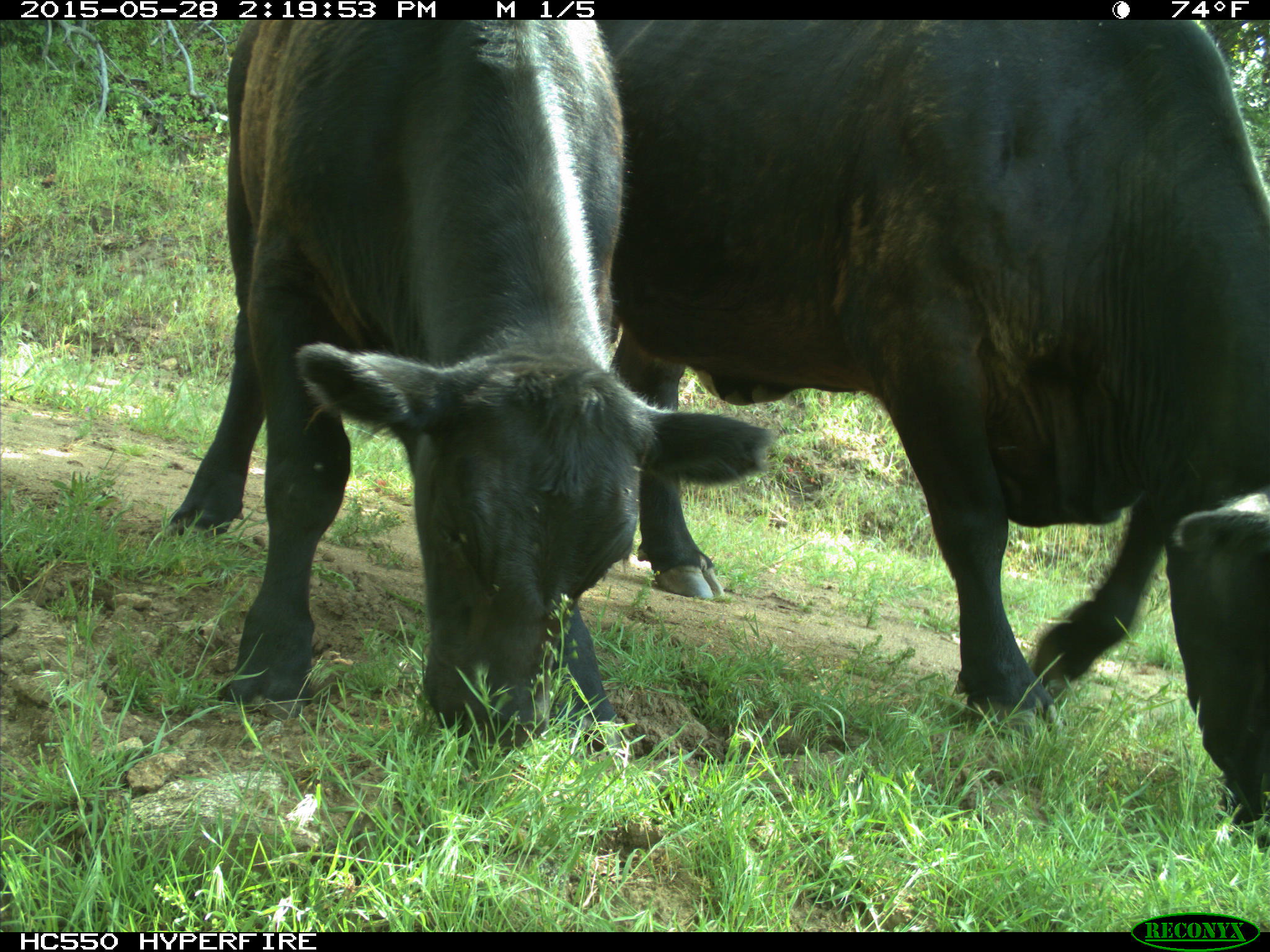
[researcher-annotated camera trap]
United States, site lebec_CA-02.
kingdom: Animalia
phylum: Chordata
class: Mammalia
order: Artiodactyla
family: Bovidae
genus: Bos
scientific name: Bos taurus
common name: domestic cow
Bos taurus (domestic cow).